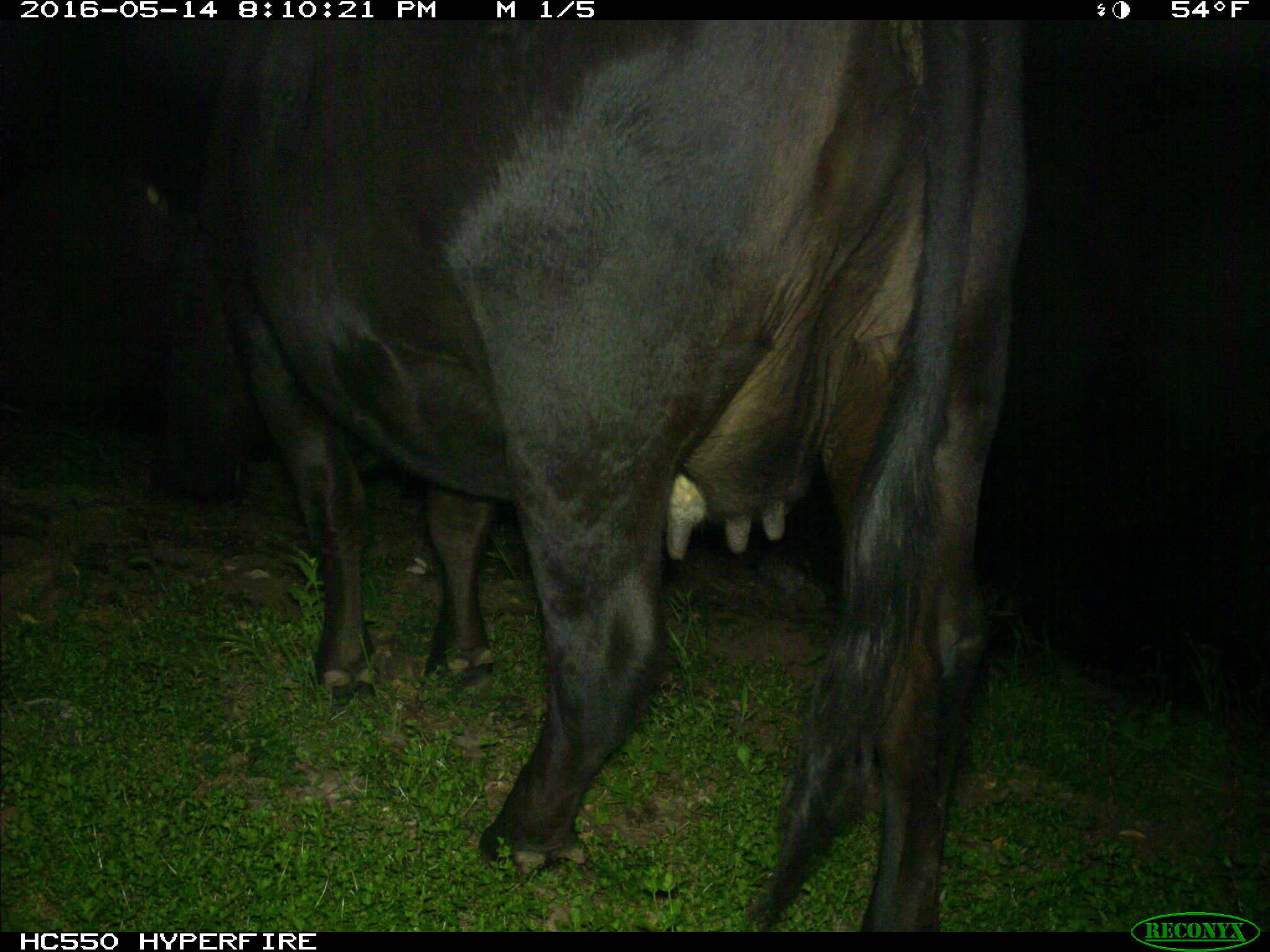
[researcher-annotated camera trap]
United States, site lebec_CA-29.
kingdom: Animalia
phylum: Chordata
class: Mammalia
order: Artiodactyla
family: Bovidae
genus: Bos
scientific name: Bos taurus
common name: domestic cow